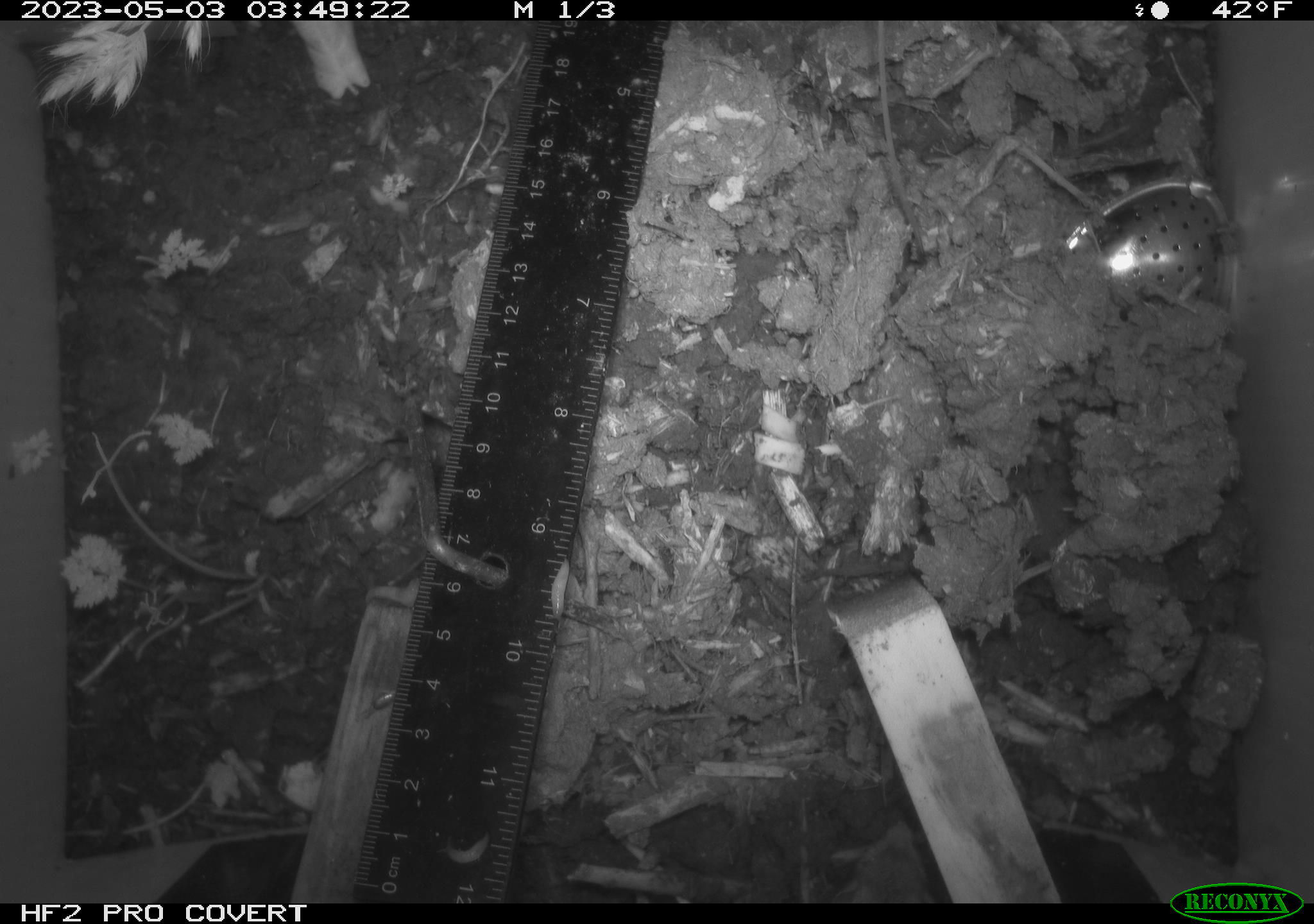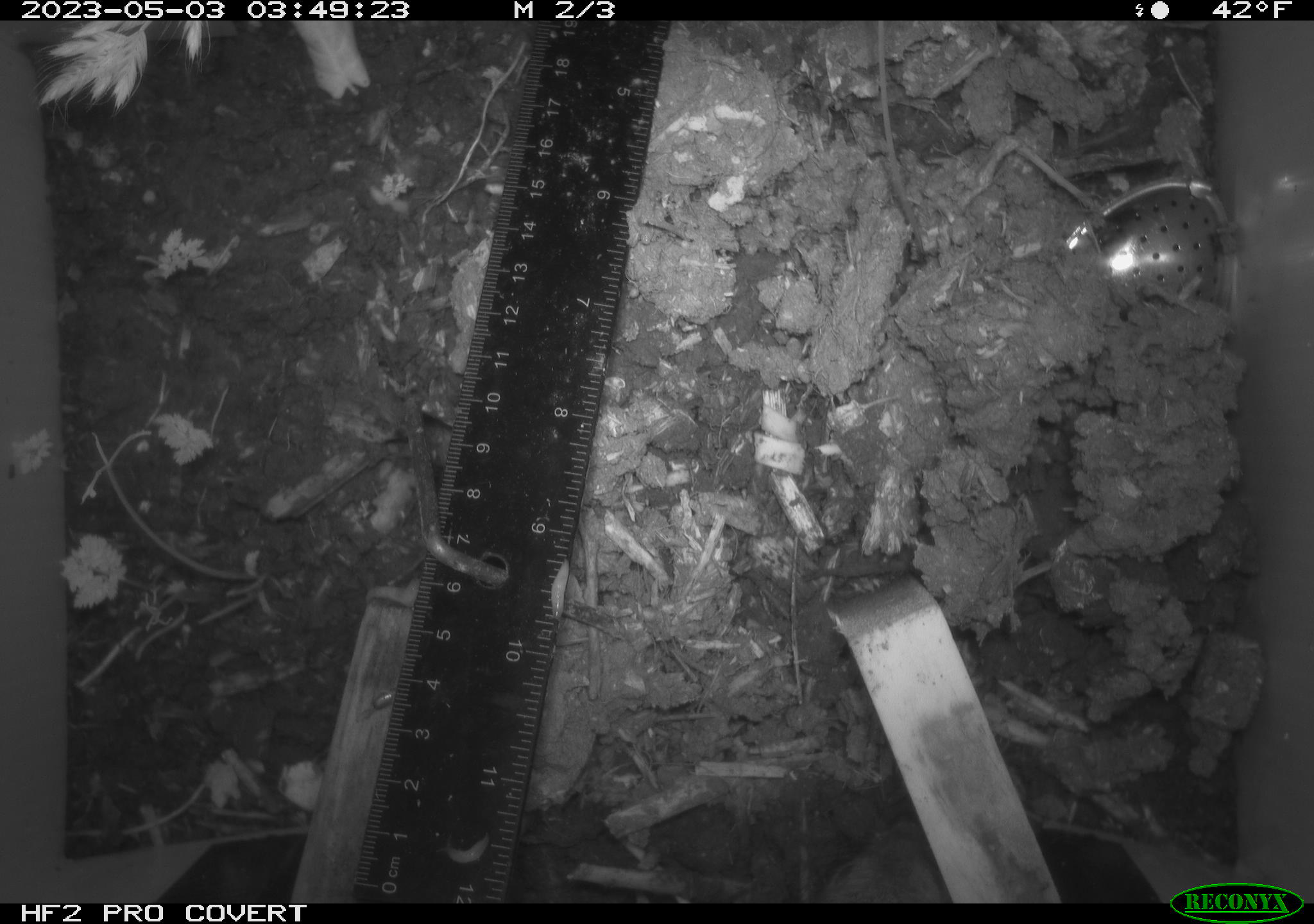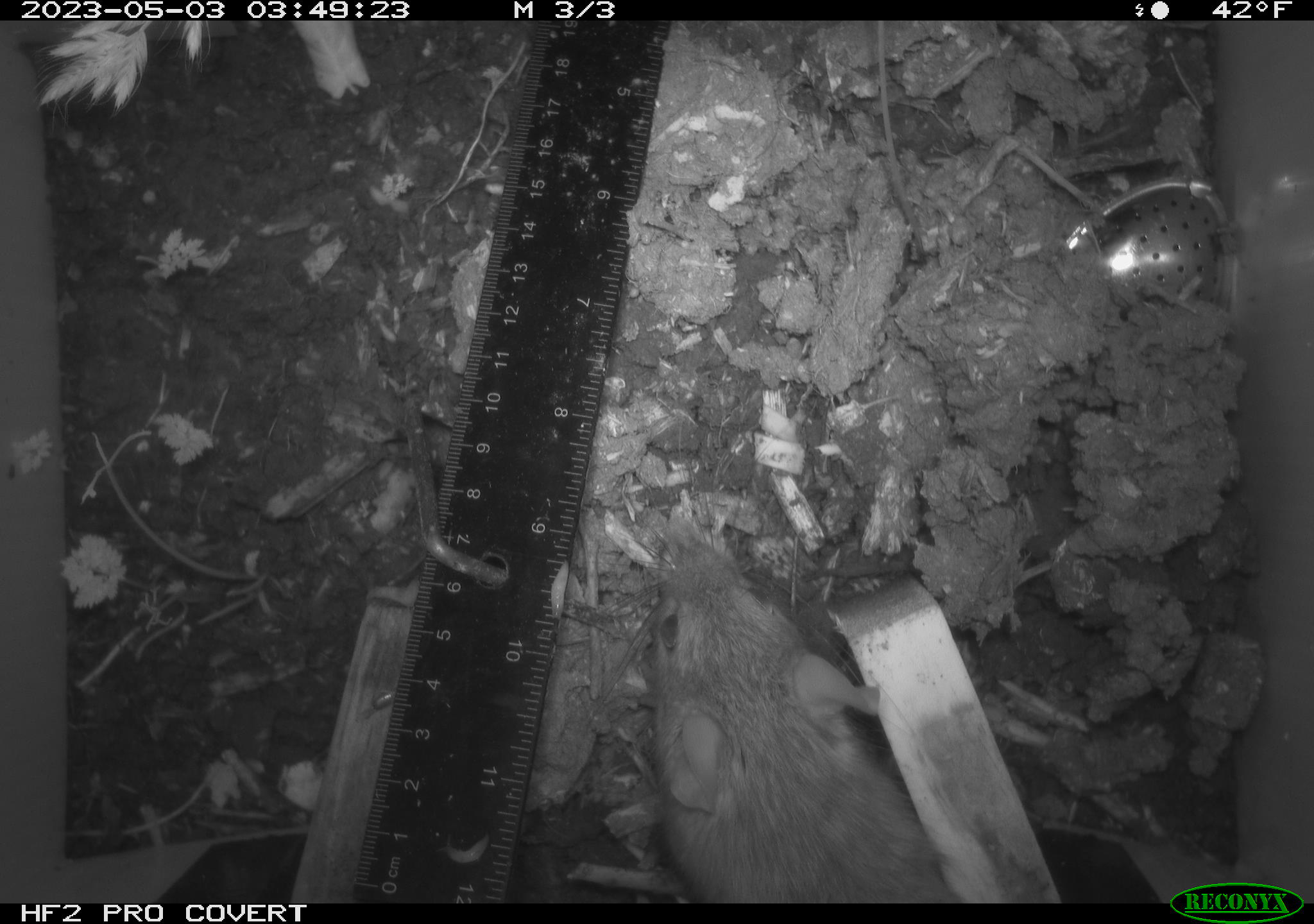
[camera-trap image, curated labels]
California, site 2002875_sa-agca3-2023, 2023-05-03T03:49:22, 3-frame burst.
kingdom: Animalia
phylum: Chordata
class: Mammalia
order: Rodentia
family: Muridae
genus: Rattus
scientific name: Rattus rattus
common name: house rat